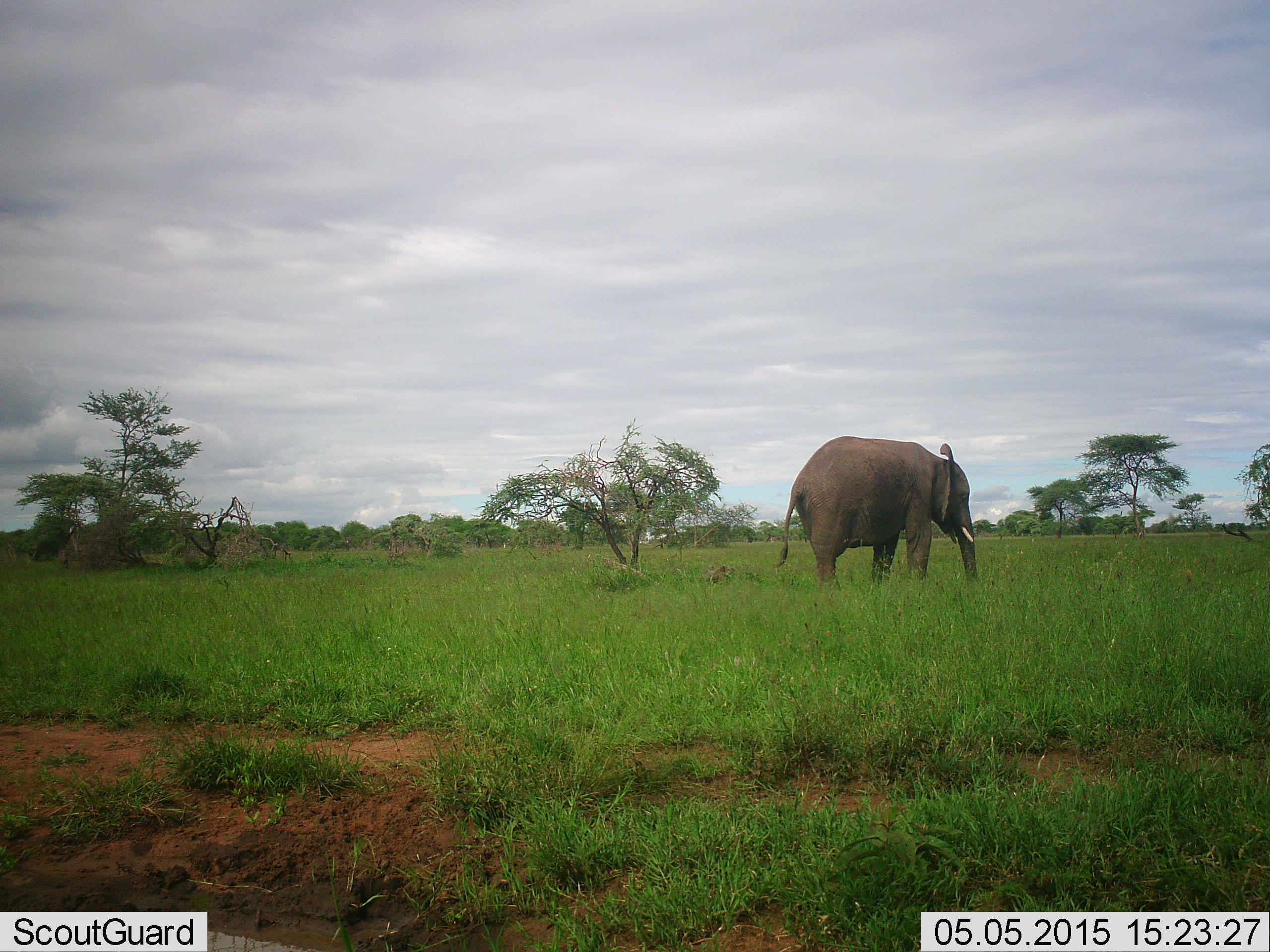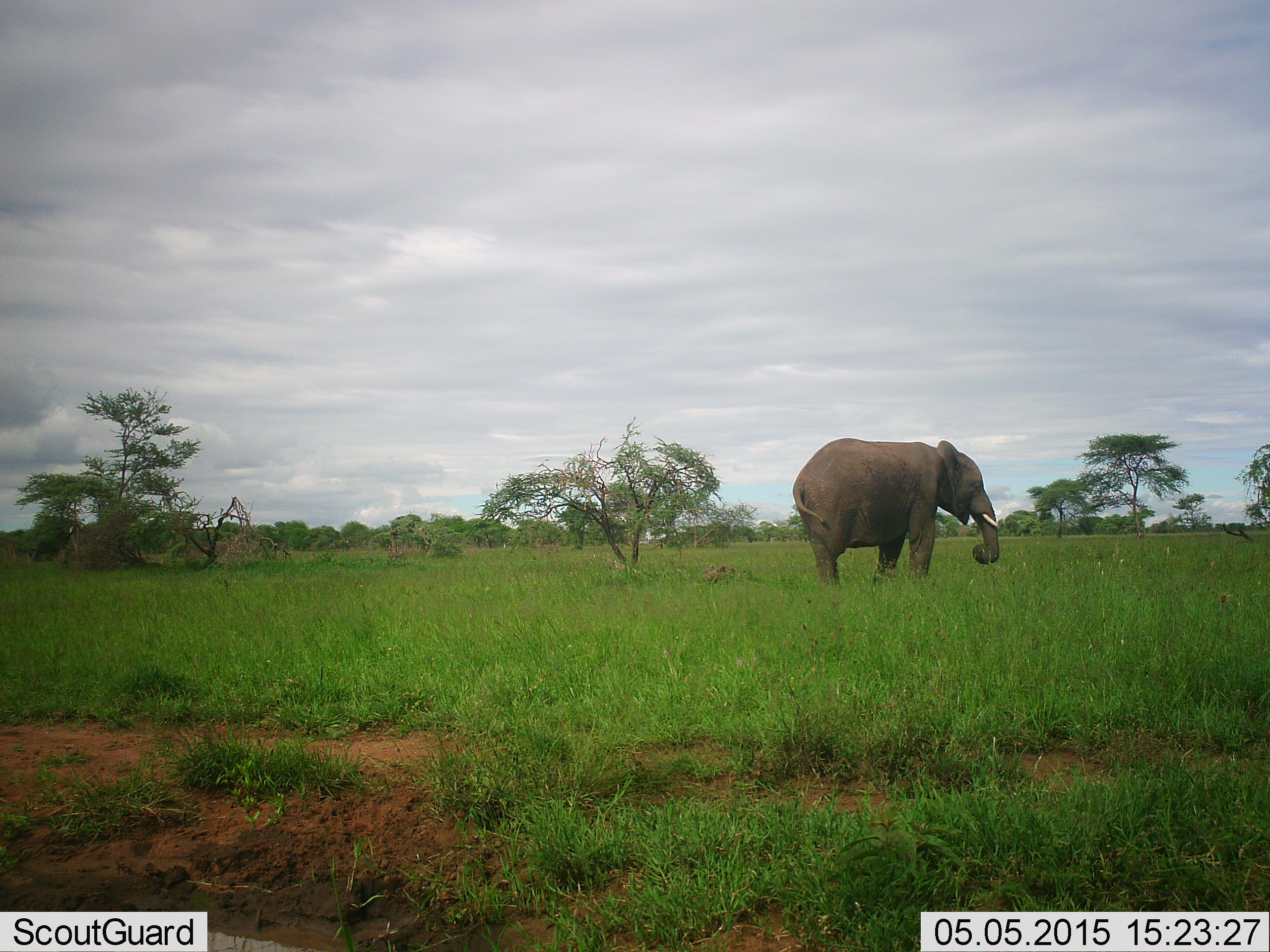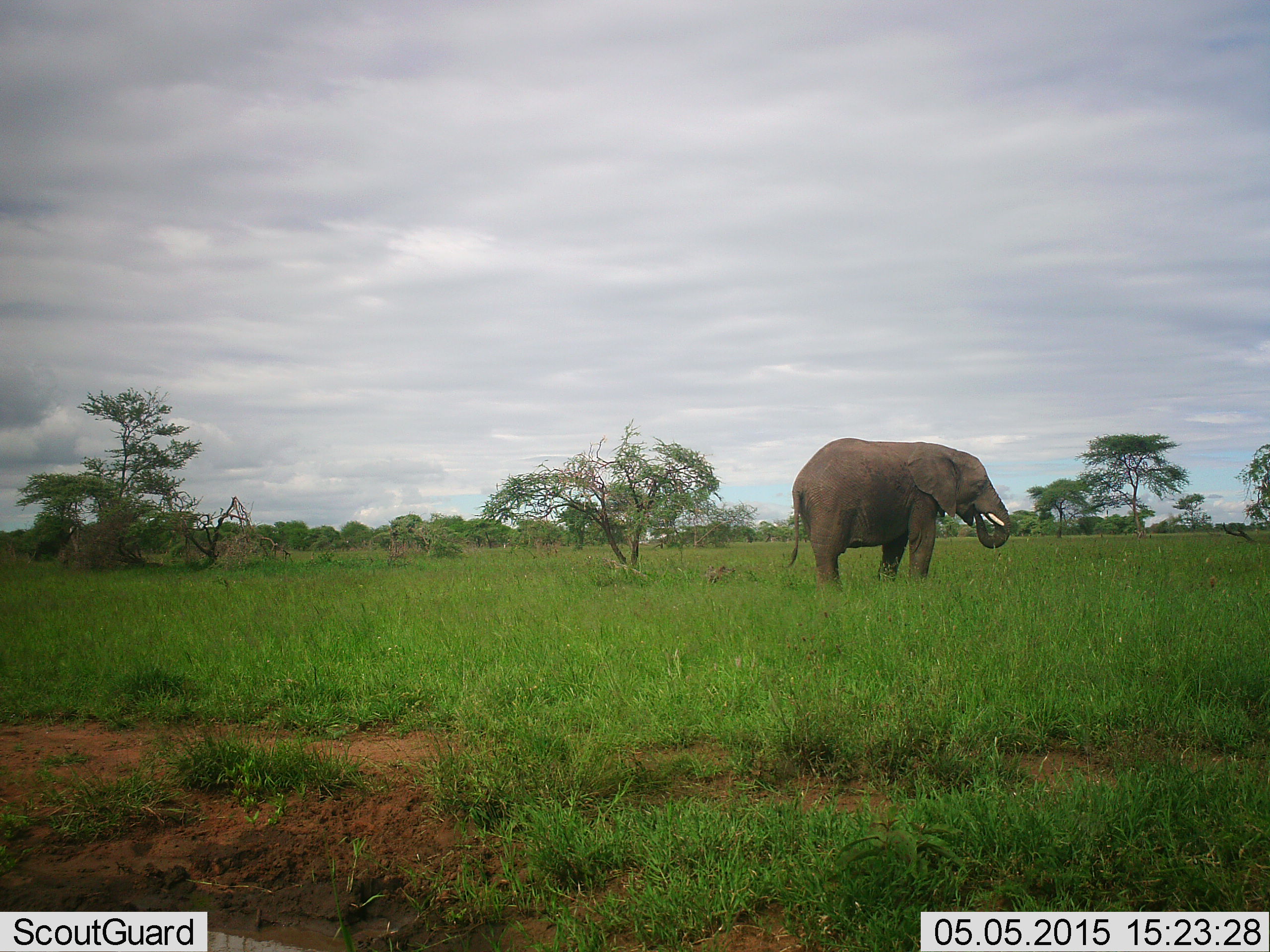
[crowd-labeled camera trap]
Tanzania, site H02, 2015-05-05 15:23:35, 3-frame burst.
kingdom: Animalia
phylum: Chordata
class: Mammalia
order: Proboscidea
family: Elephantidae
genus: Loxodonta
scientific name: Loxodonta africana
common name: african bush elephant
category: elephant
Elephant (african bush elephant) (Loxodonta africana), count 1. Behavior (volunteer vote fractions): standing 90%, resting 0%, moving 10%, interacting 0%. Young present (vote fraction): 0%. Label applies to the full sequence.